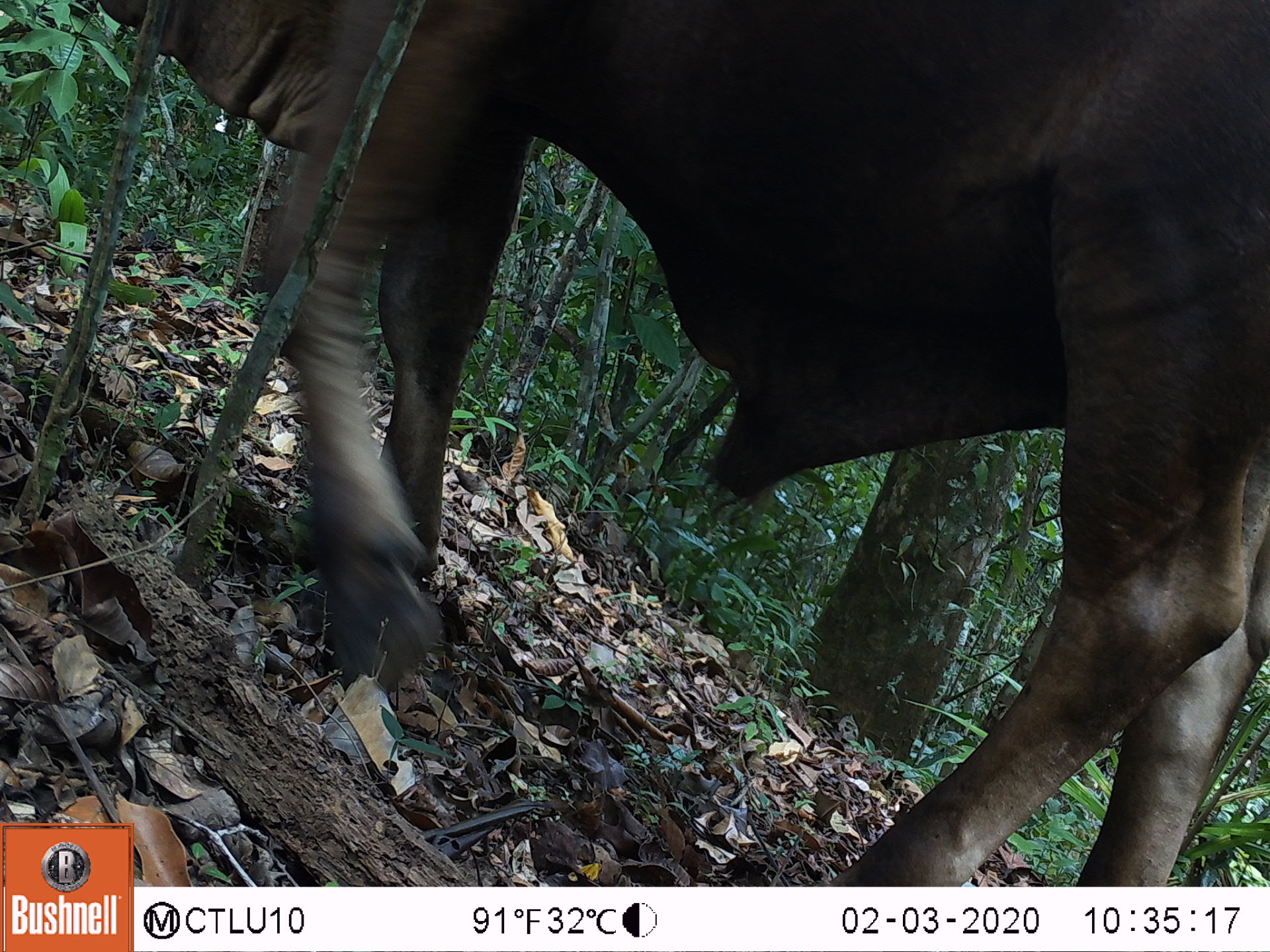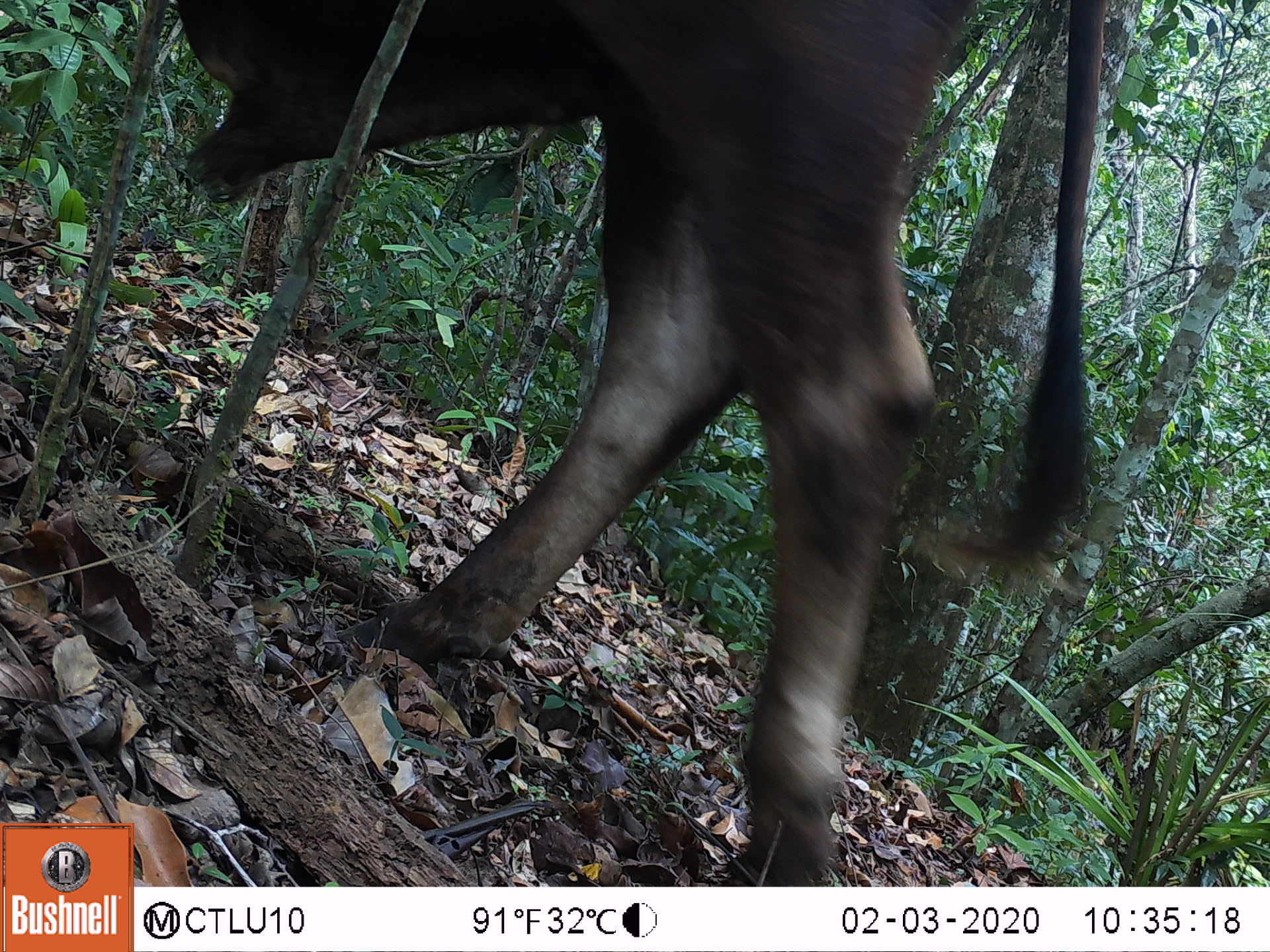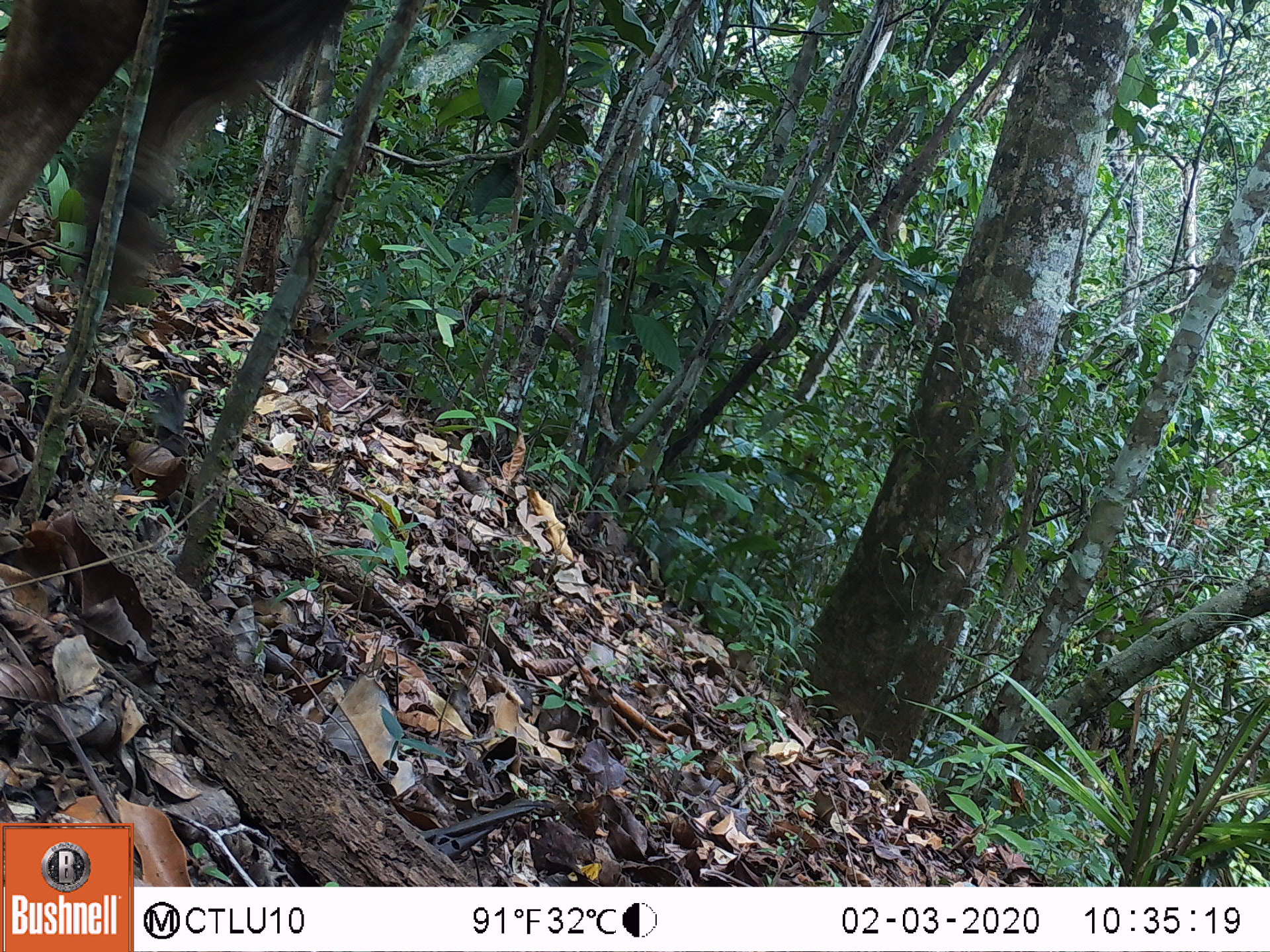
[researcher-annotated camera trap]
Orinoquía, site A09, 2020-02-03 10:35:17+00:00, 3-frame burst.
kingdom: Animalia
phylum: Chordata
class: Mammalia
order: Artiodactyla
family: Bovidae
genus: Bos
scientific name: Bos taurus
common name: cow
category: cattle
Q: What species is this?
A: Cattle (cow) (Bos taurus).